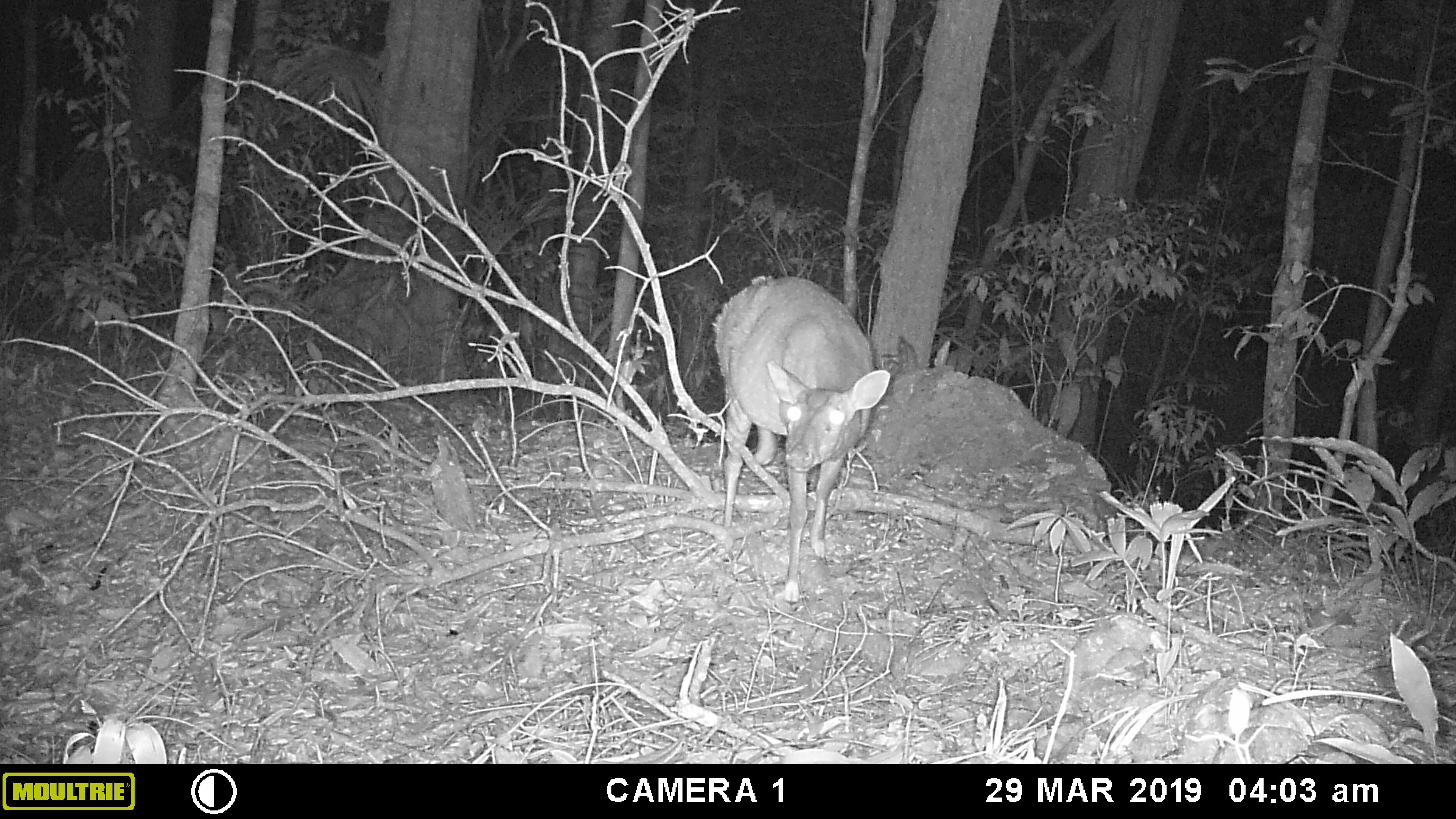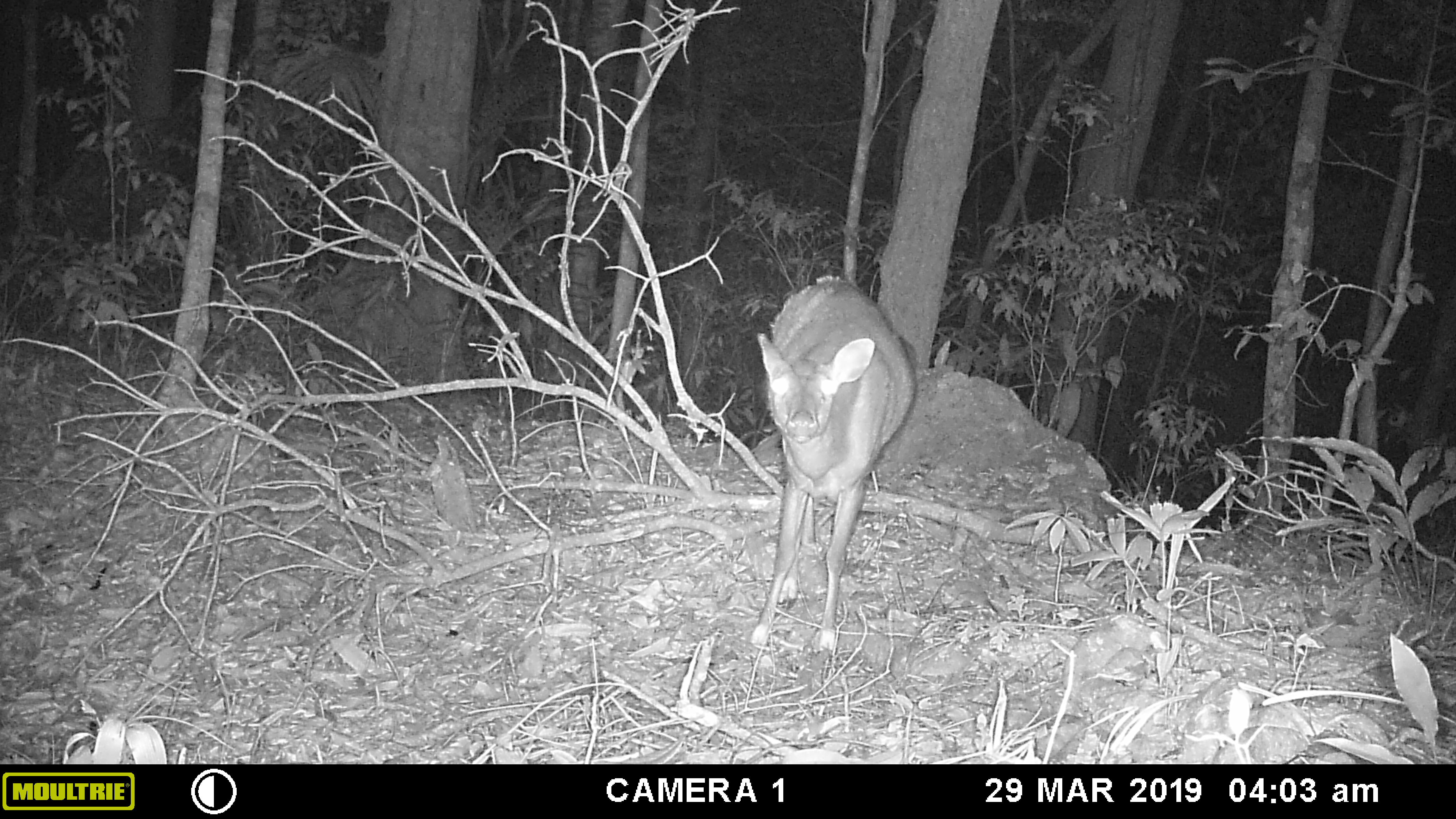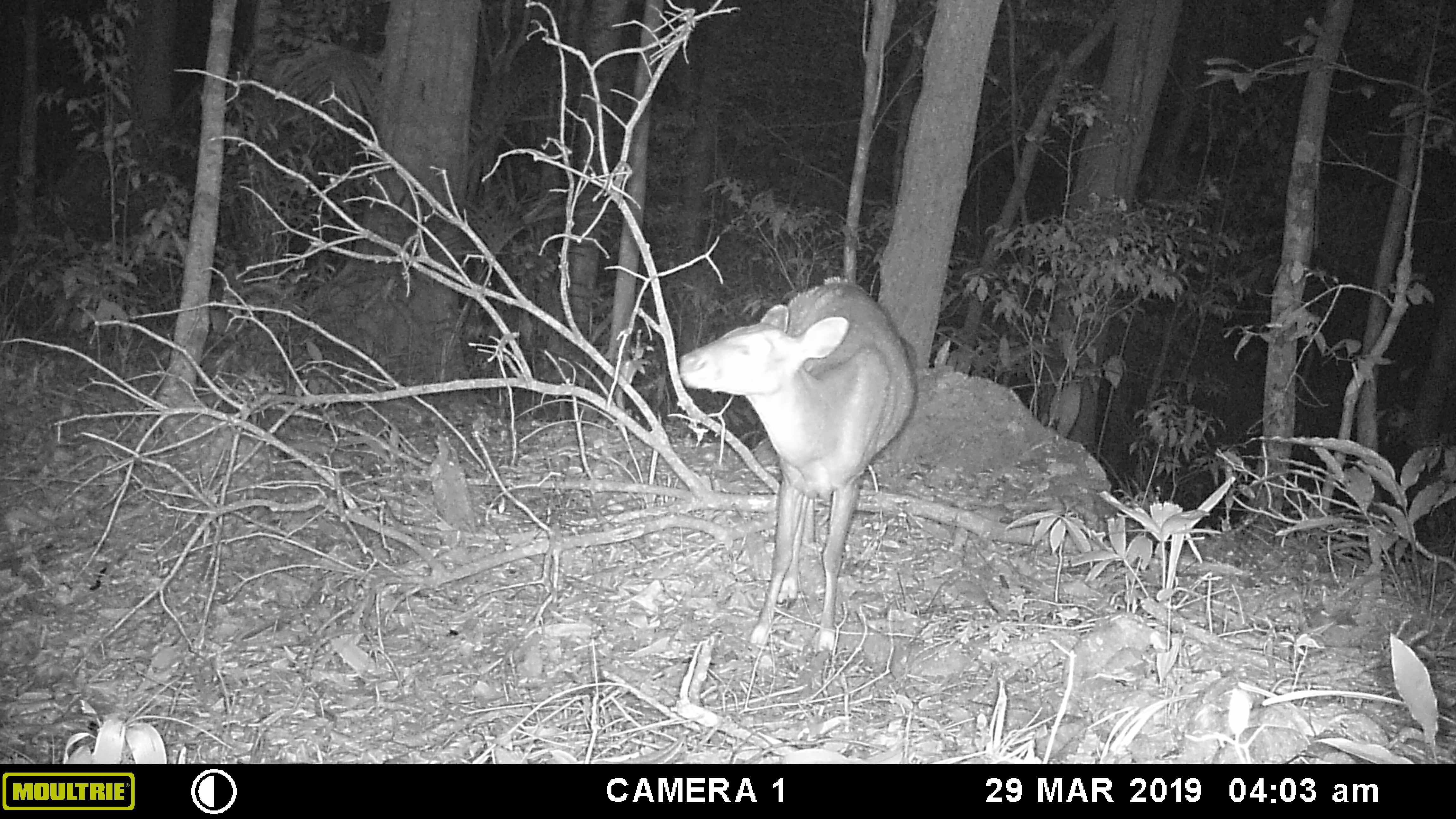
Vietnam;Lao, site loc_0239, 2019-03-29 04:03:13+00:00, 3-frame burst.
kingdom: Animalia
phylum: Chordata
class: Mammalia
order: Artiodactyla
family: Cervidae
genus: Muntiacus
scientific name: Muntiacus vuquangensis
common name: large-antlered muntjac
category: large antlered muntjac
Large antlered muntjac (large-antlered muntjac) (Muntiacus vuquangensis). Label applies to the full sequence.